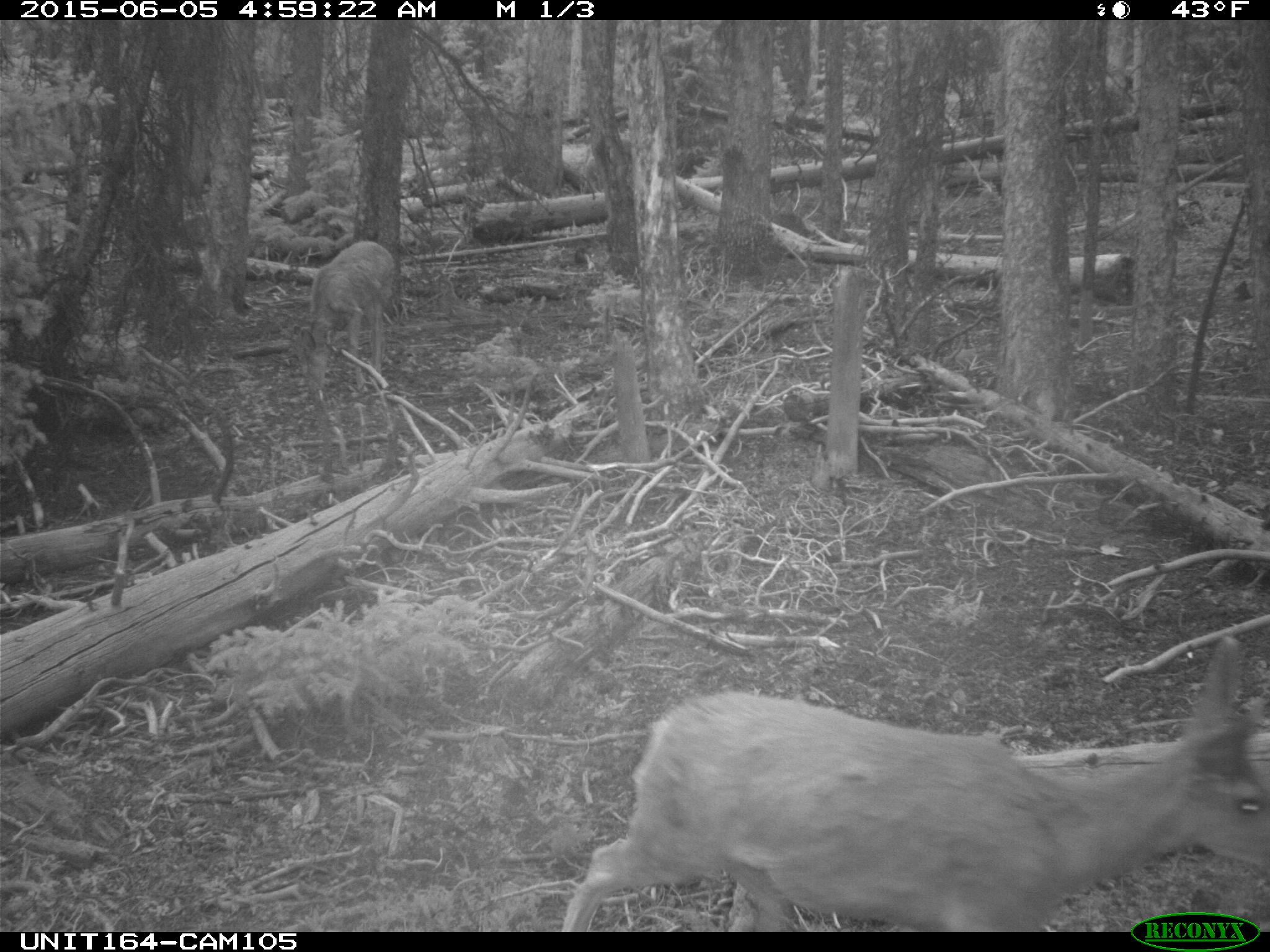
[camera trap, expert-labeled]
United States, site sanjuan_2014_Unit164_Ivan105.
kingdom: Animalia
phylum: Chordata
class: Mammalia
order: Artiodactyla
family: Cervidae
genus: Odocoileus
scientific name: Odocoileus hemionus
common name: mule deer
Odocoileus hemionus (mule deer).